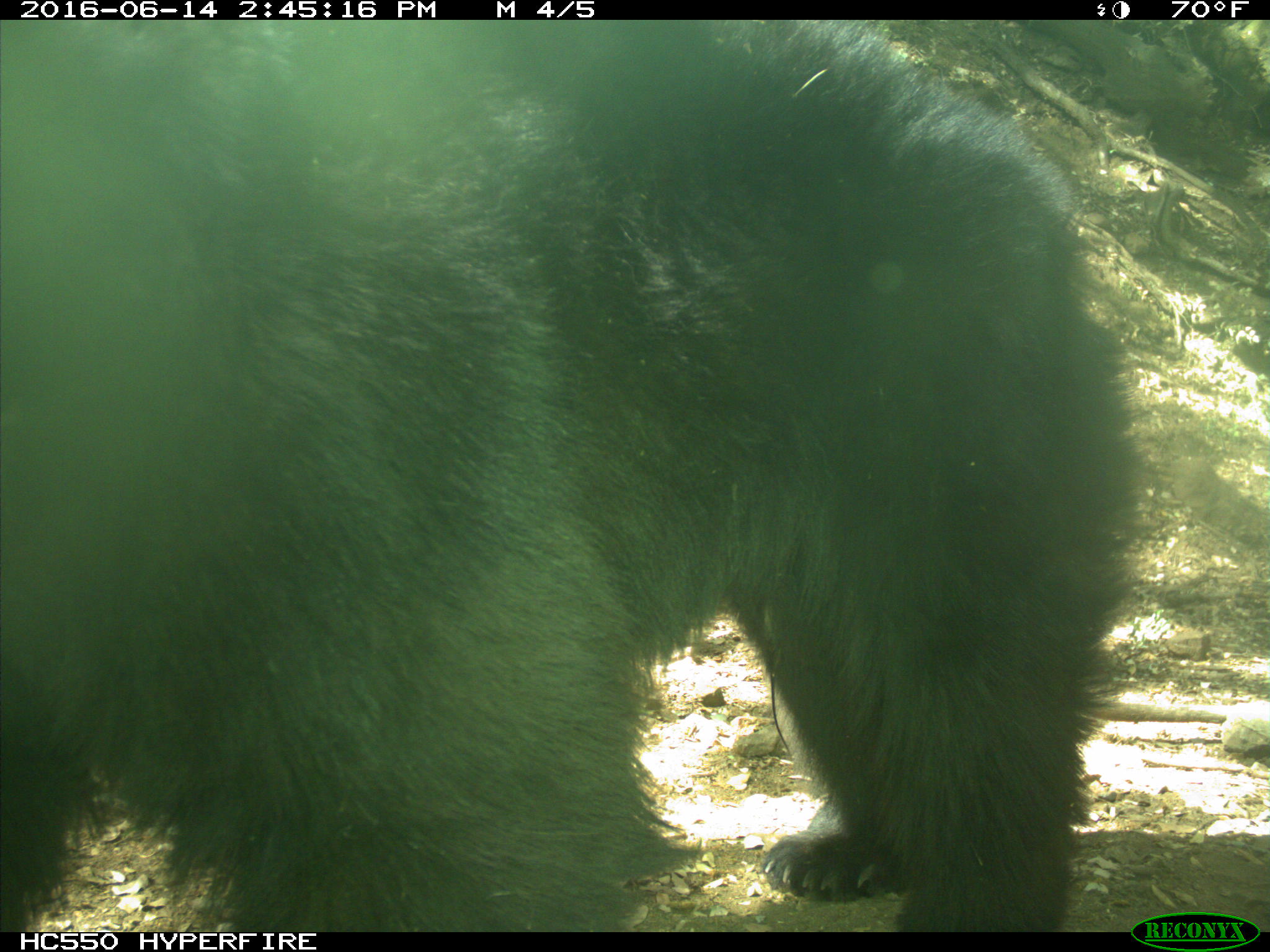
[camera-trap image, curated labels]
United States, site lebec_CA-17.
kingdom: Animalia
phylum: Chordata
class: Mammalia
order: Carnivora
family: Ursidae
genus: Ursus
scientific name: Ursus americanus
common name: american black bear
Ursus americanus (american black bear).